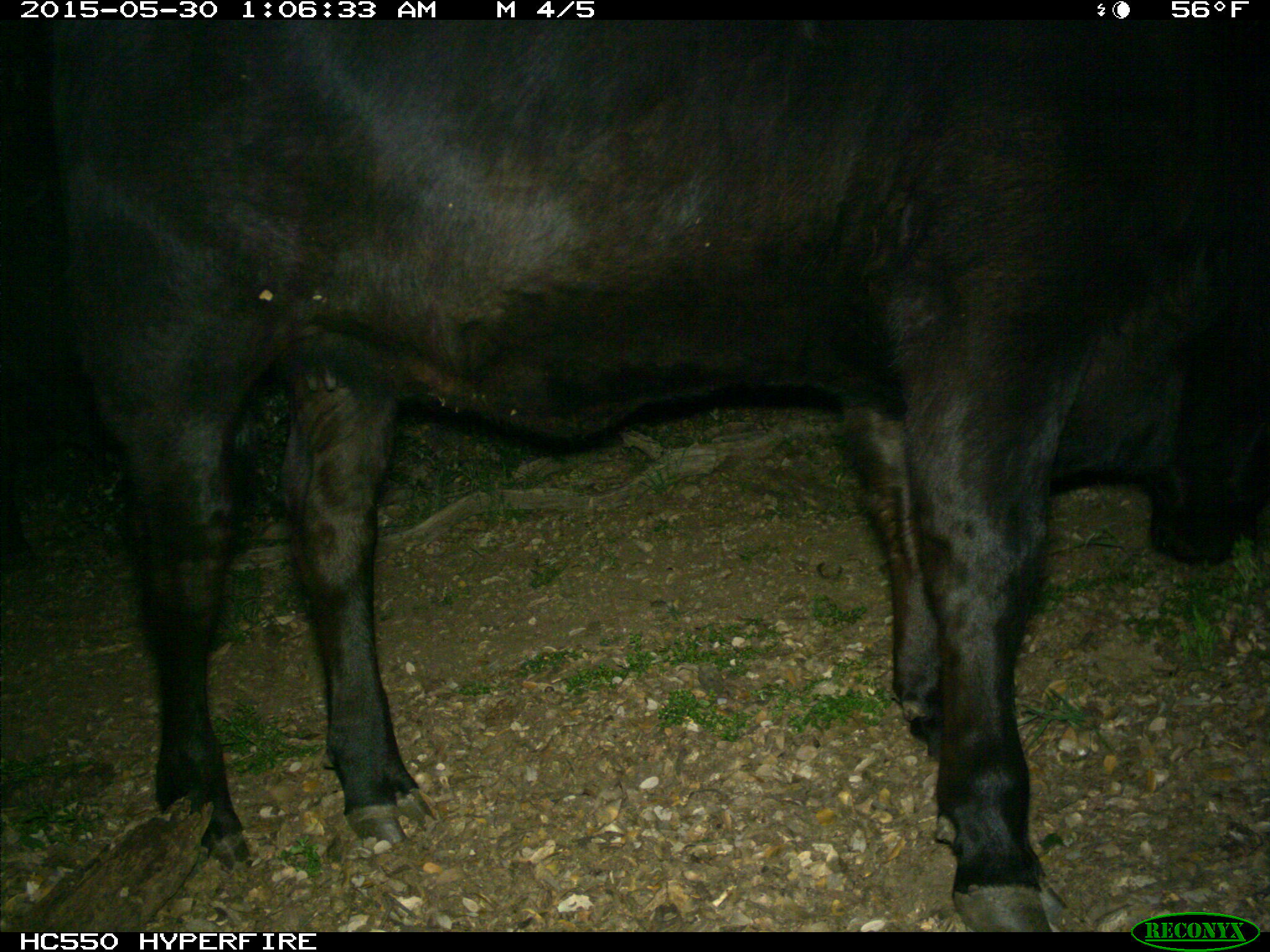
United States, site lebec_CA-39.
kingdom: Animalia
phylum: Chordata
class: Mammalia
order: Artiodactyla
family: Bovidae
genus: Bos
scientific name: Bos taurus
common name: domestic cow